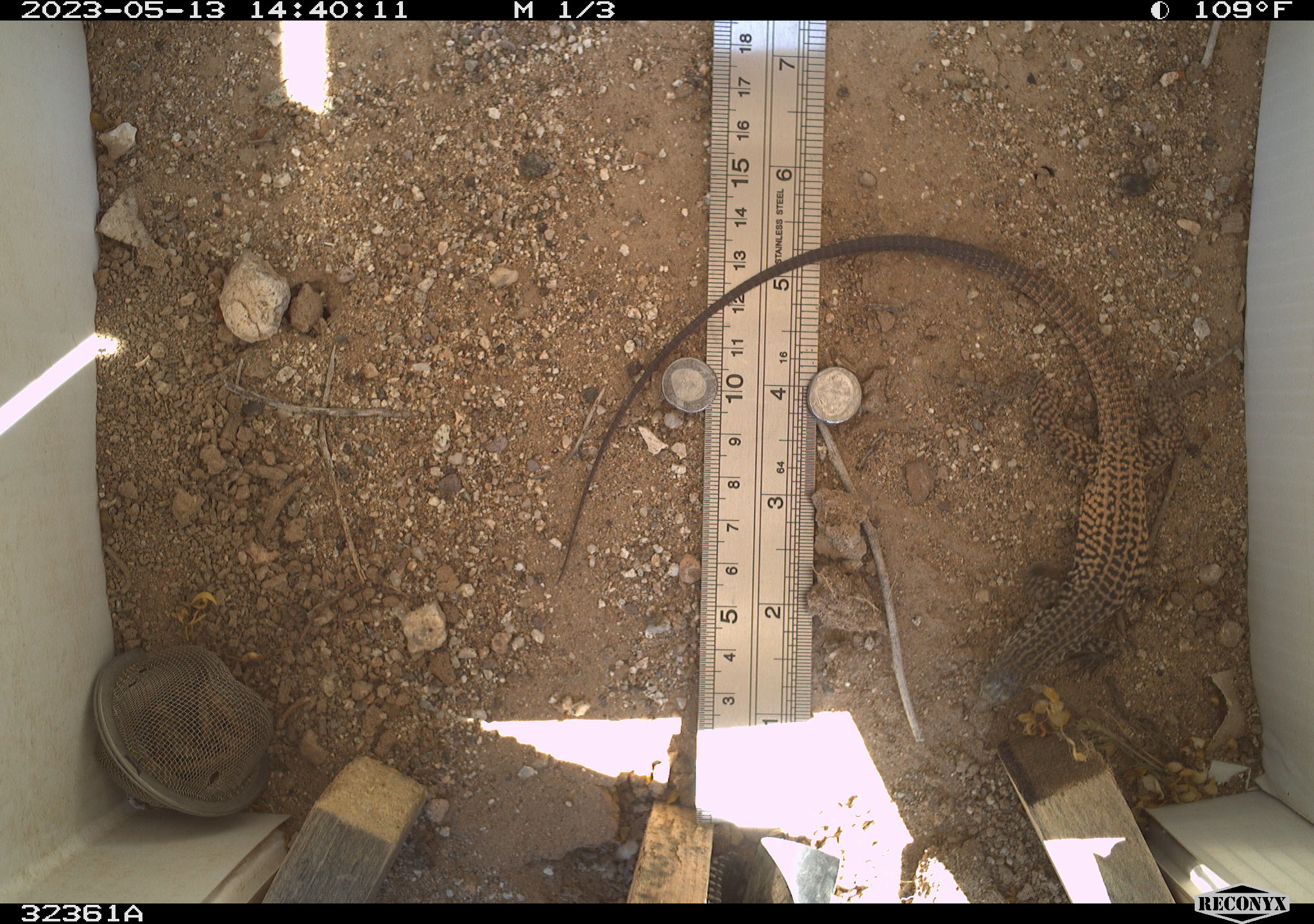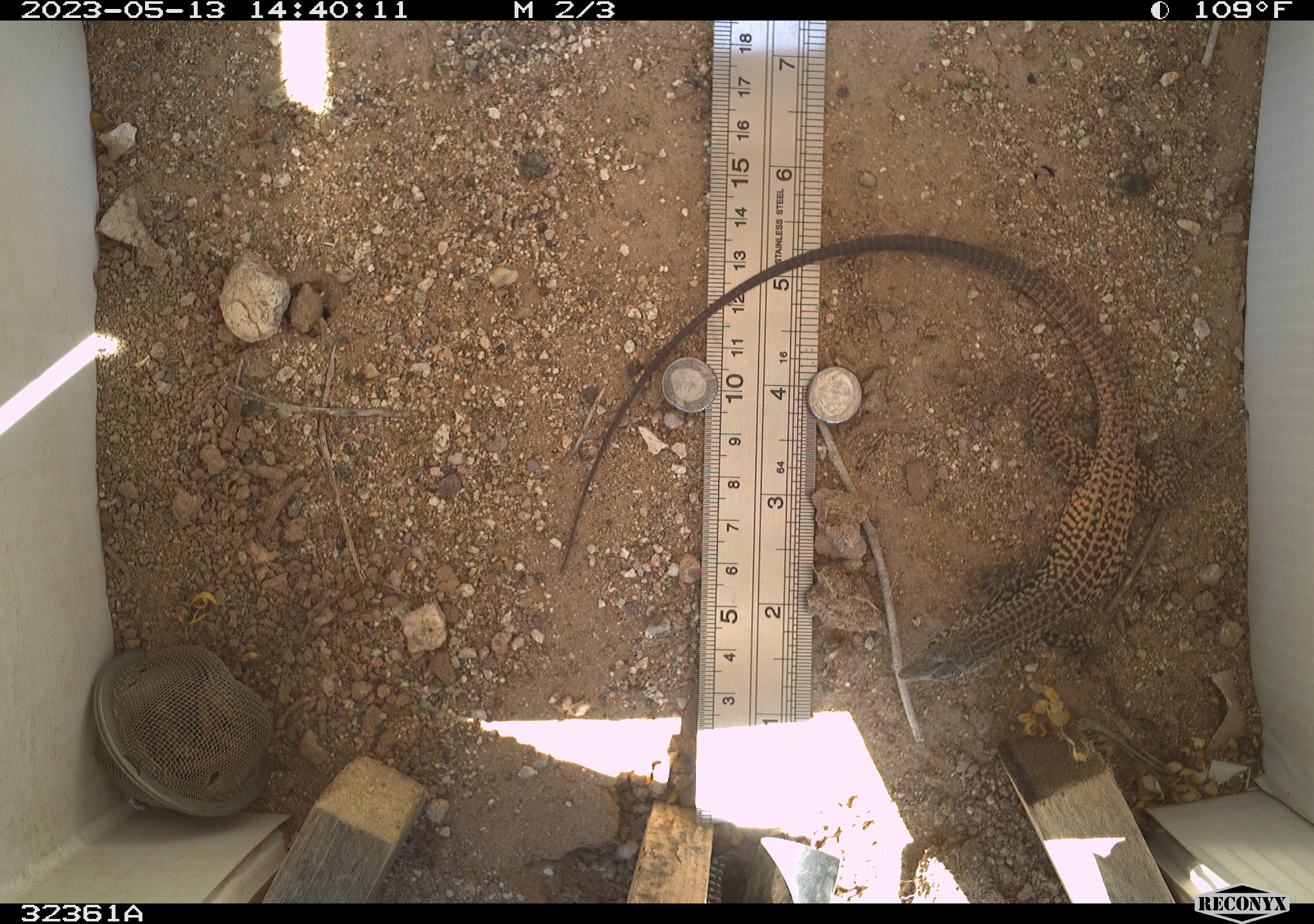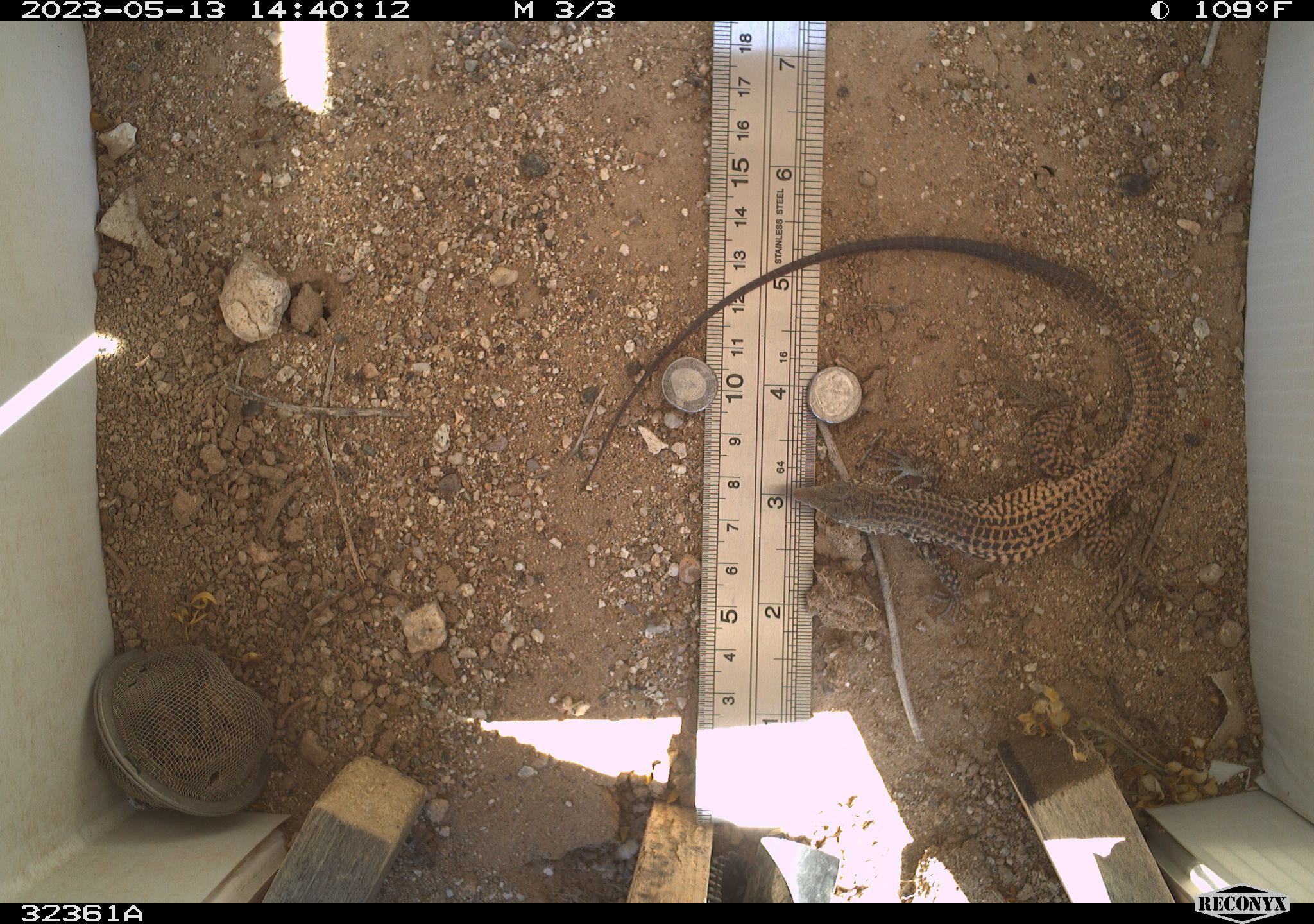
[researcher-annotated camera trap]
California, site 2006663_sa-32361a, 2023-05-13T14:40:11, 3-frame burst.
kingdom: Animalia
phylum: Chordata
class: Reptilia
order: Squamata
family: Teiidae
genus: Aspidoscelis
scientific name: Aspidoscelis tigris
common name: western whiptail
Western whiptail (Aspidoscelis tigris).